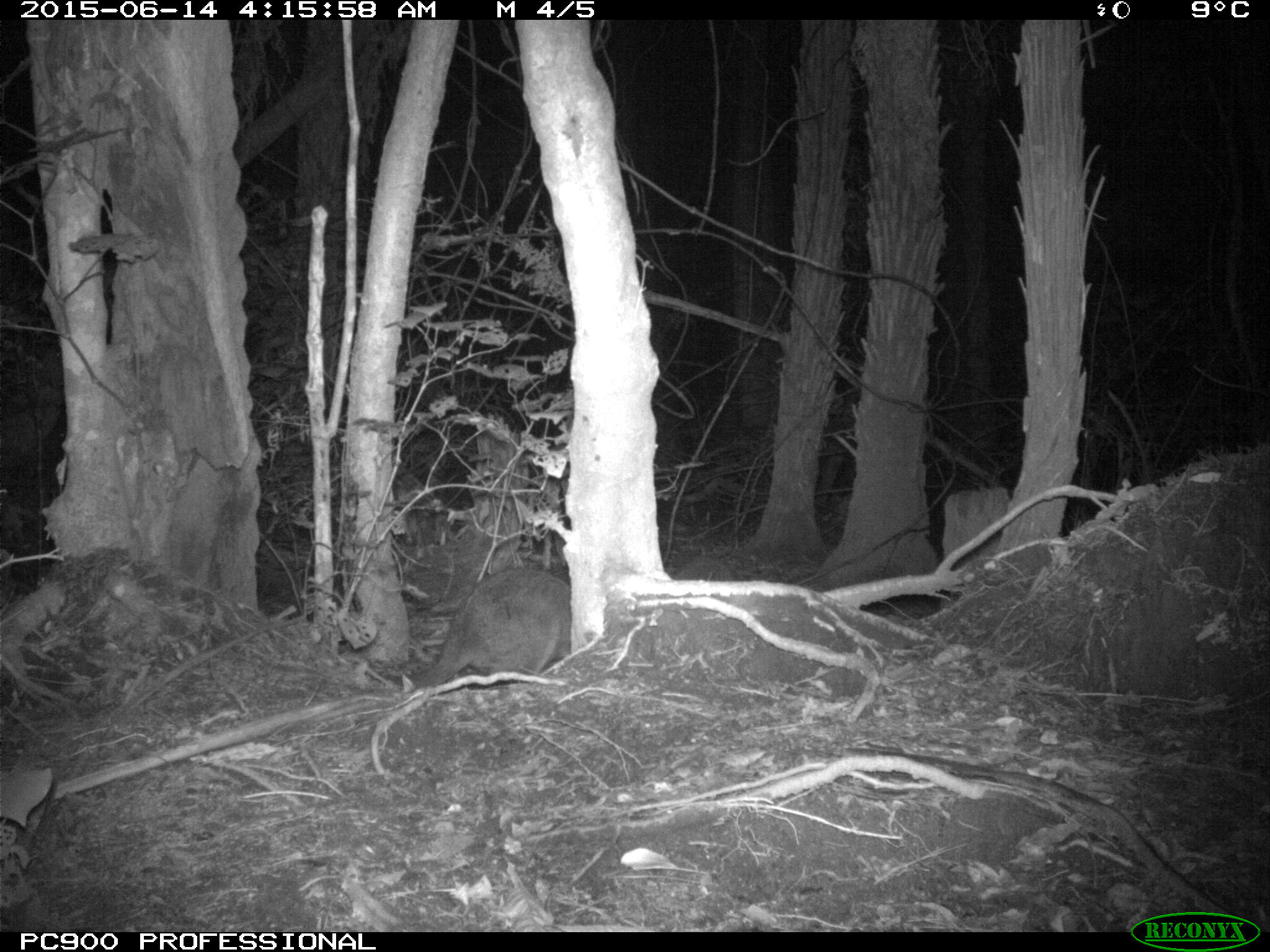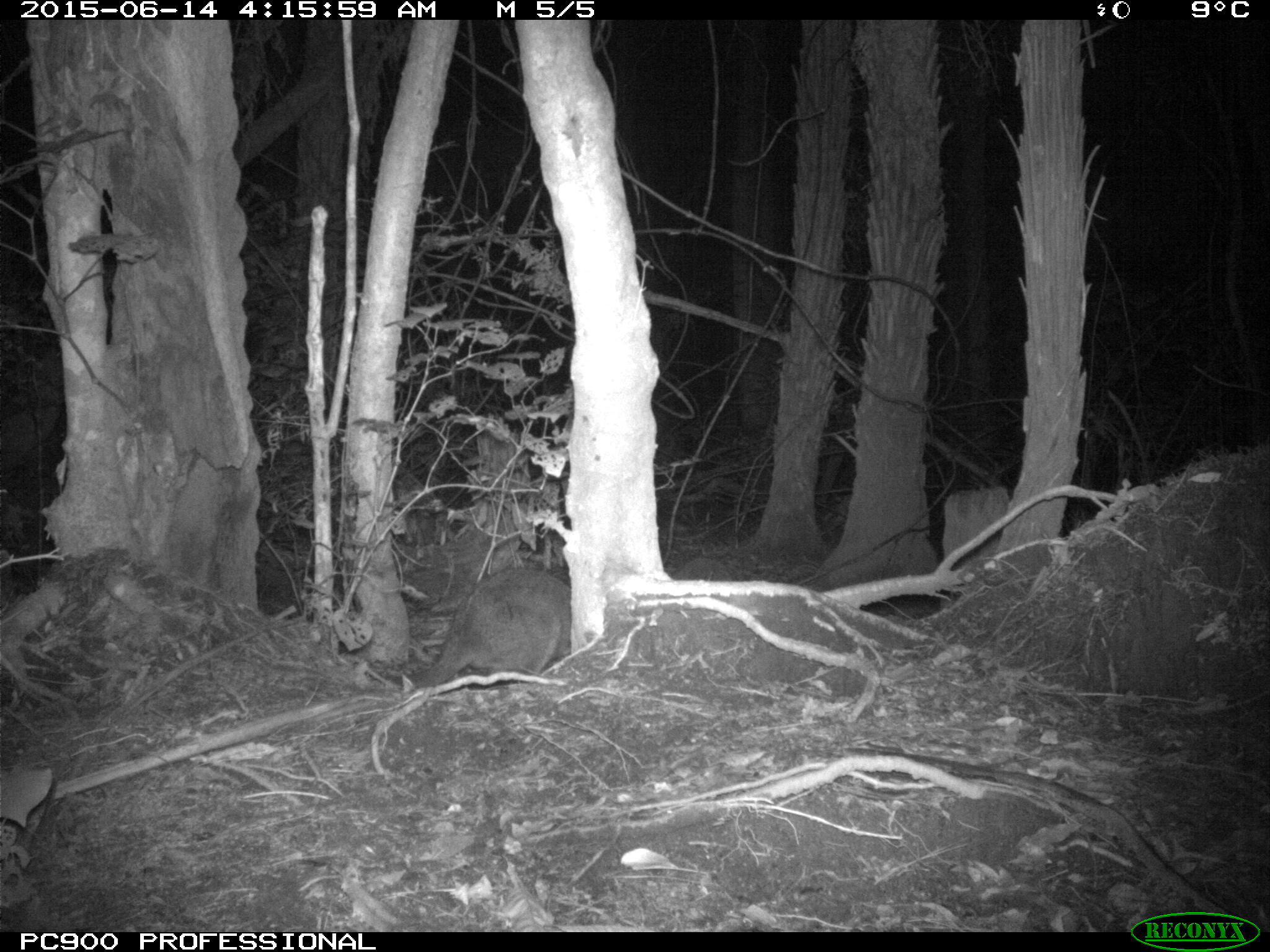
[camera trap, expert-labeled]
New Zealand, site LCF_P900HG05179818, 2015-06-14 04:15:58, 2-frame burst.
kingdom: Animalia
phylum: Chordata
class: Mammalia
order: Diprotodontia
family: Macropodidae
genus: Notamacropus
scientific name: Notamacropus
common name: wallaby